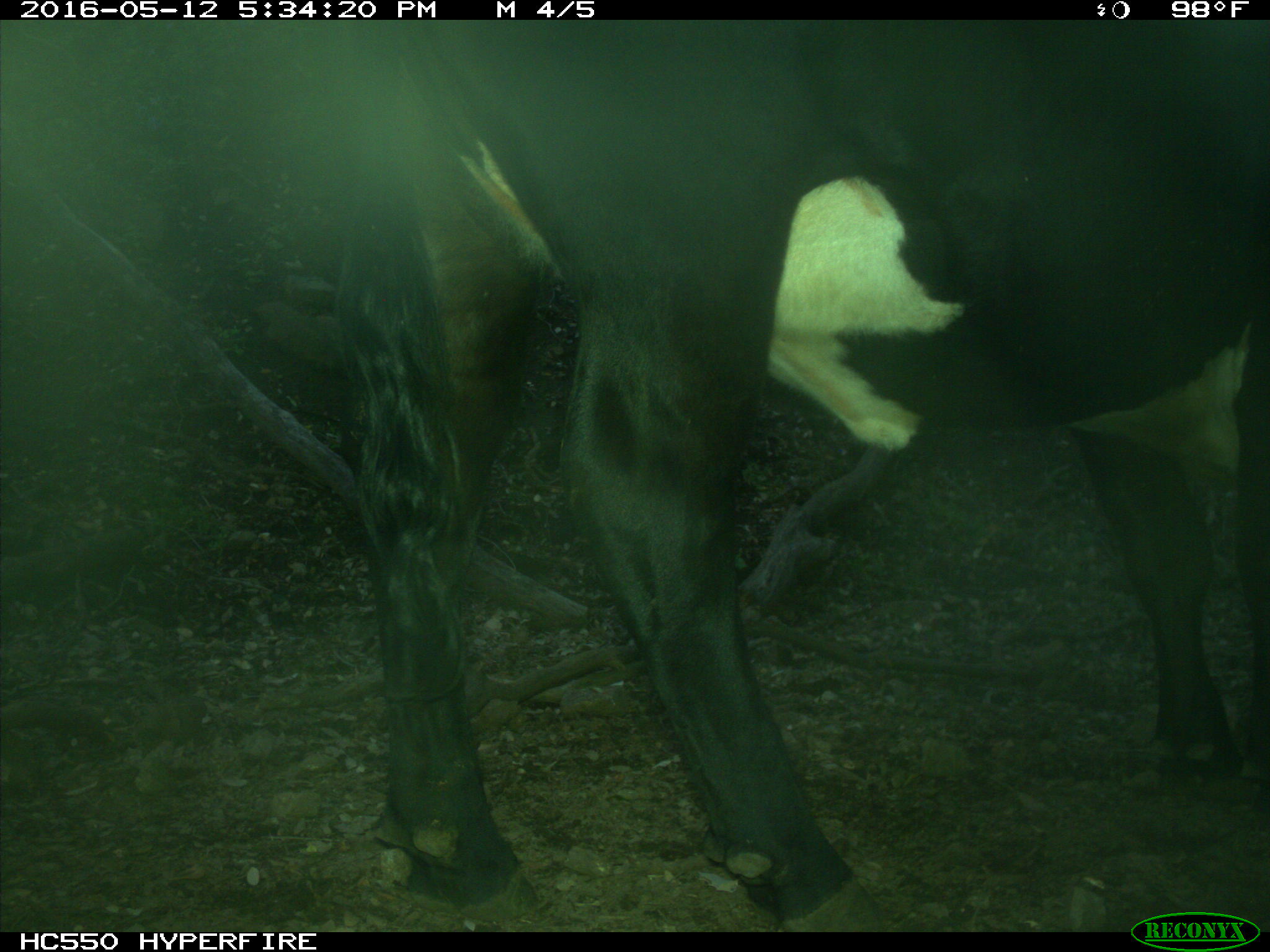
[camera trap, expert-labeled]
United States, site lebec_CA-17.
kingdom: Animalia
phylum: Chordata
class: Mammalia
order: Artiodactyla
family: Bovidae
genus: Bos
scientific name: Bos taurus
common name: domestic cow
Bos taurus (domestic cow).